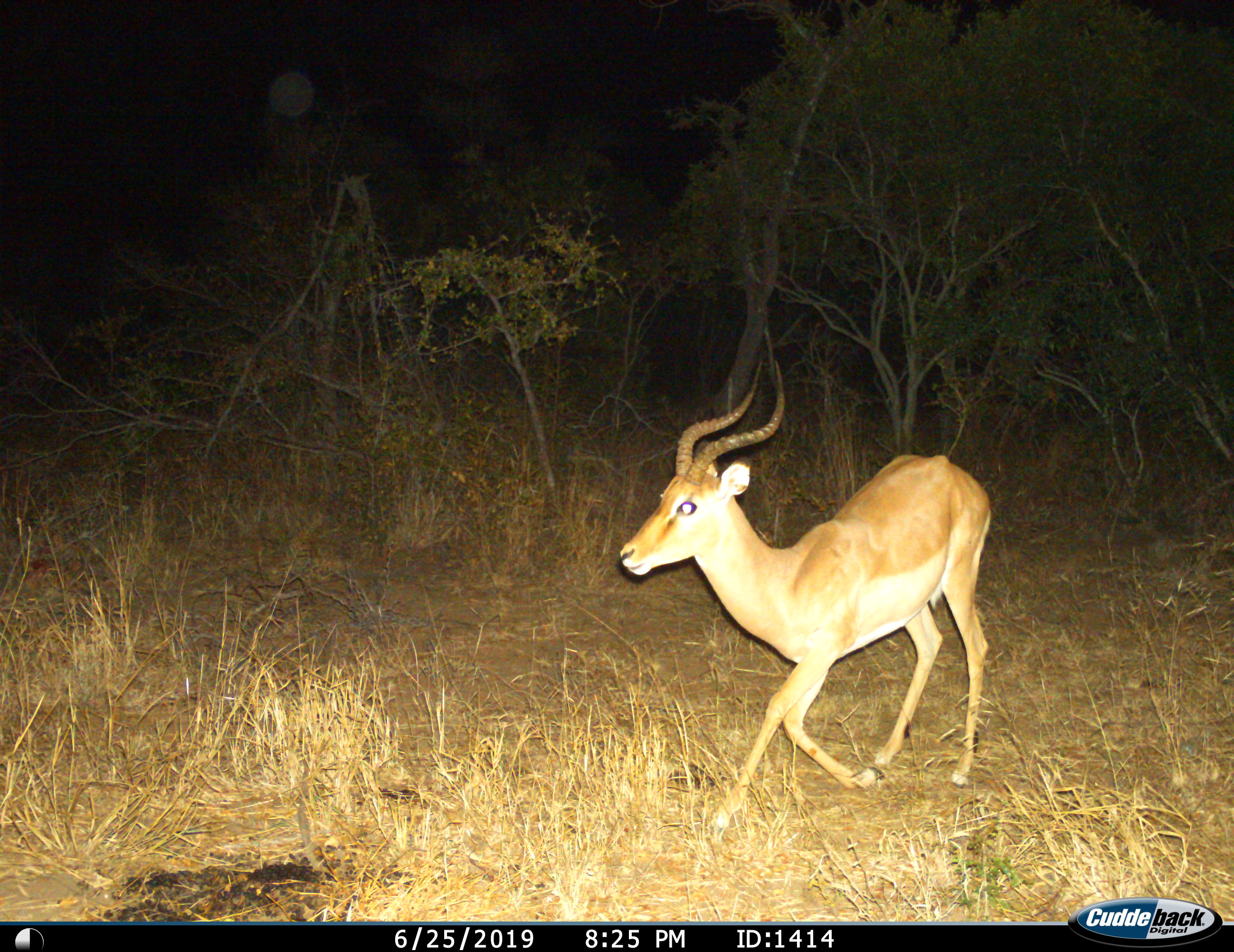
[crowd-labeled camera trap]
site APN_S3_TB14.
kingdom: Animalia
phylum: Chordata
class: Mammalia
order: Artiodactyla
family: Bovidae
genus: Aepyceros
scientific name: Aepyceros melampus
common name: impala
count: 1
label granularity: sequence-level